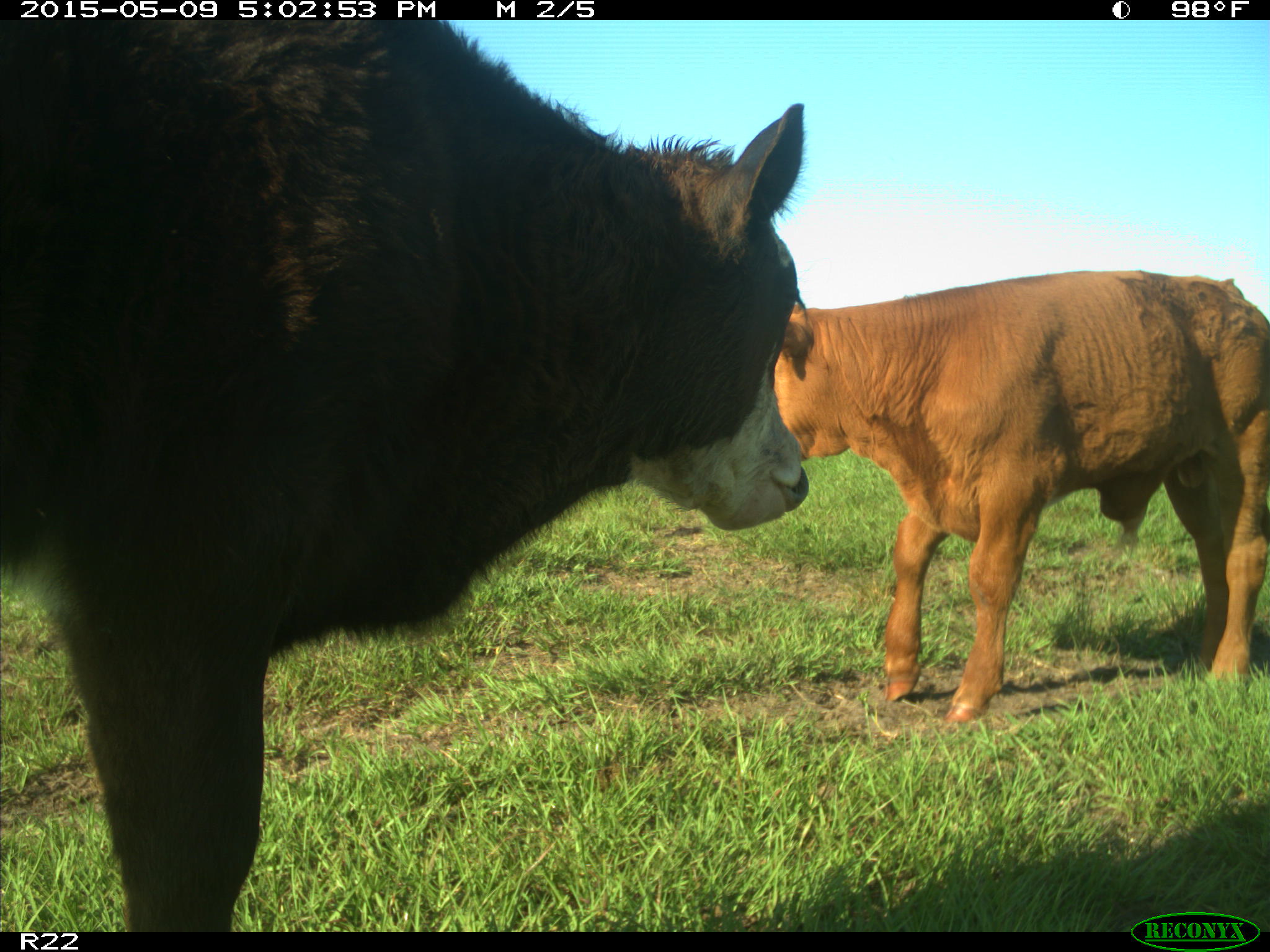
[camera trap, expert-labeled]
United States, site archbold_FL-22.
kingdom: Animalia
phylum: Chordata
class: Mammalia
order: Artiodactyla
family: Bovidae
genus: Bos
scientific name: Bos taurus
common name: domestic cow